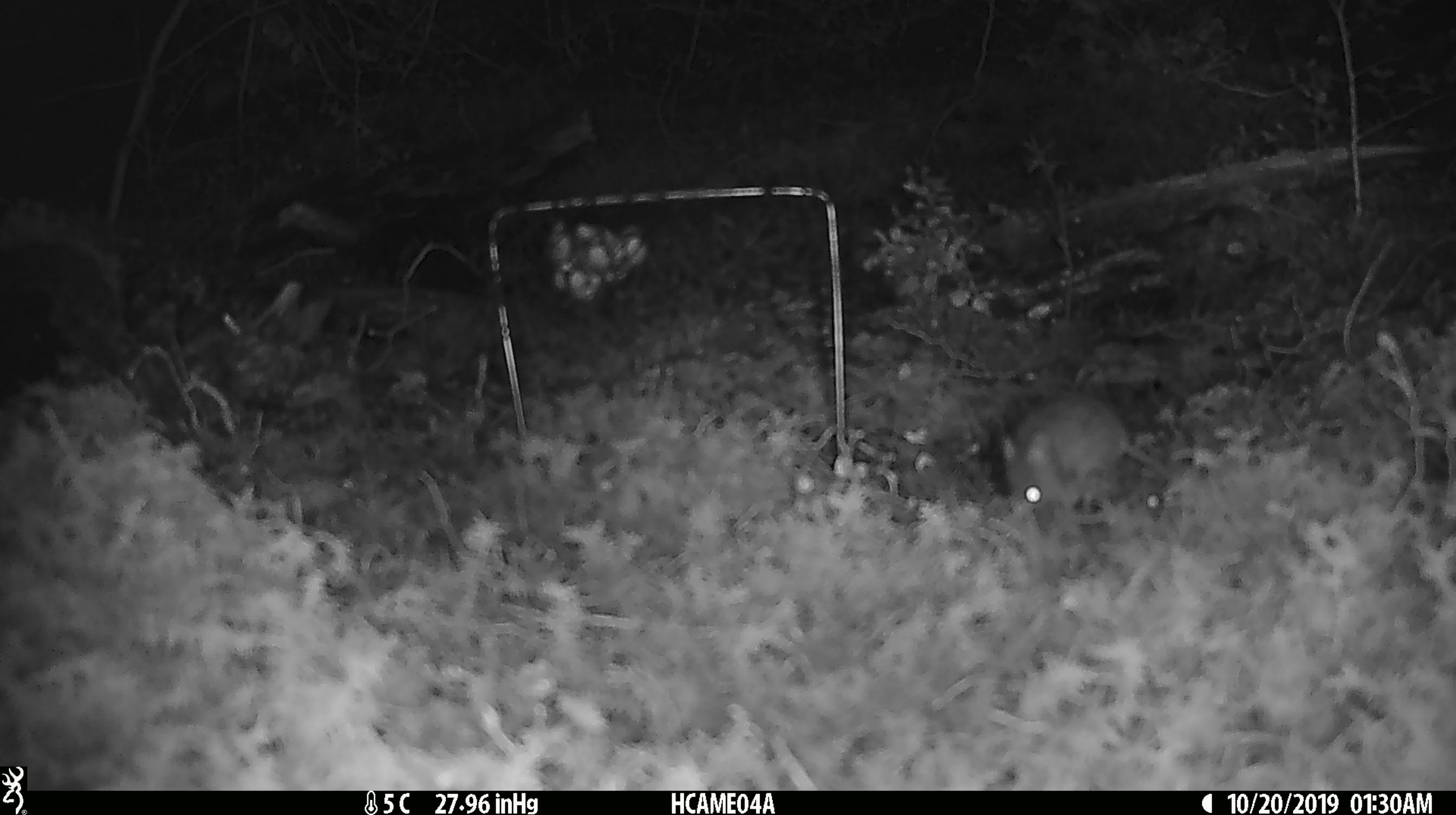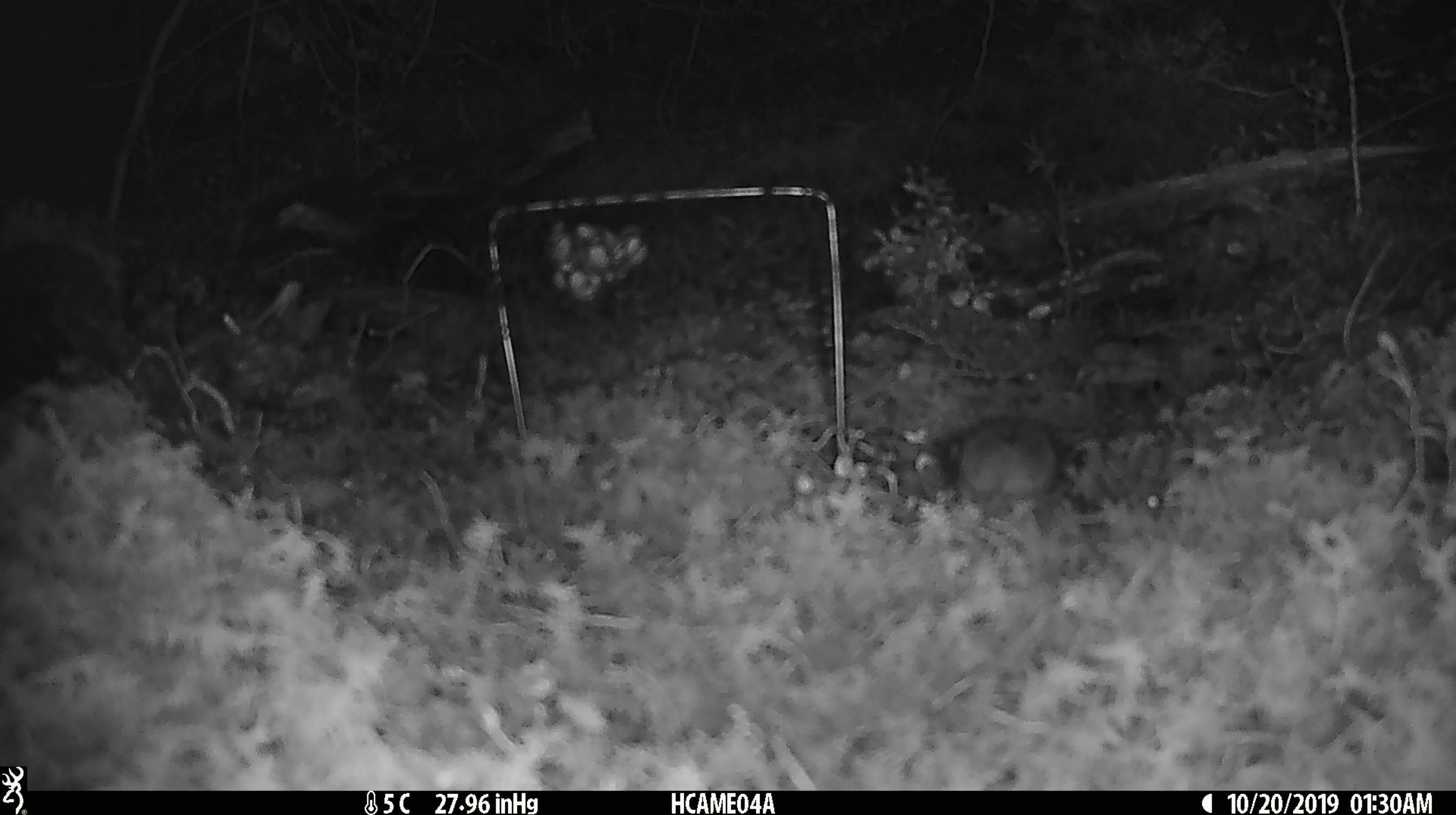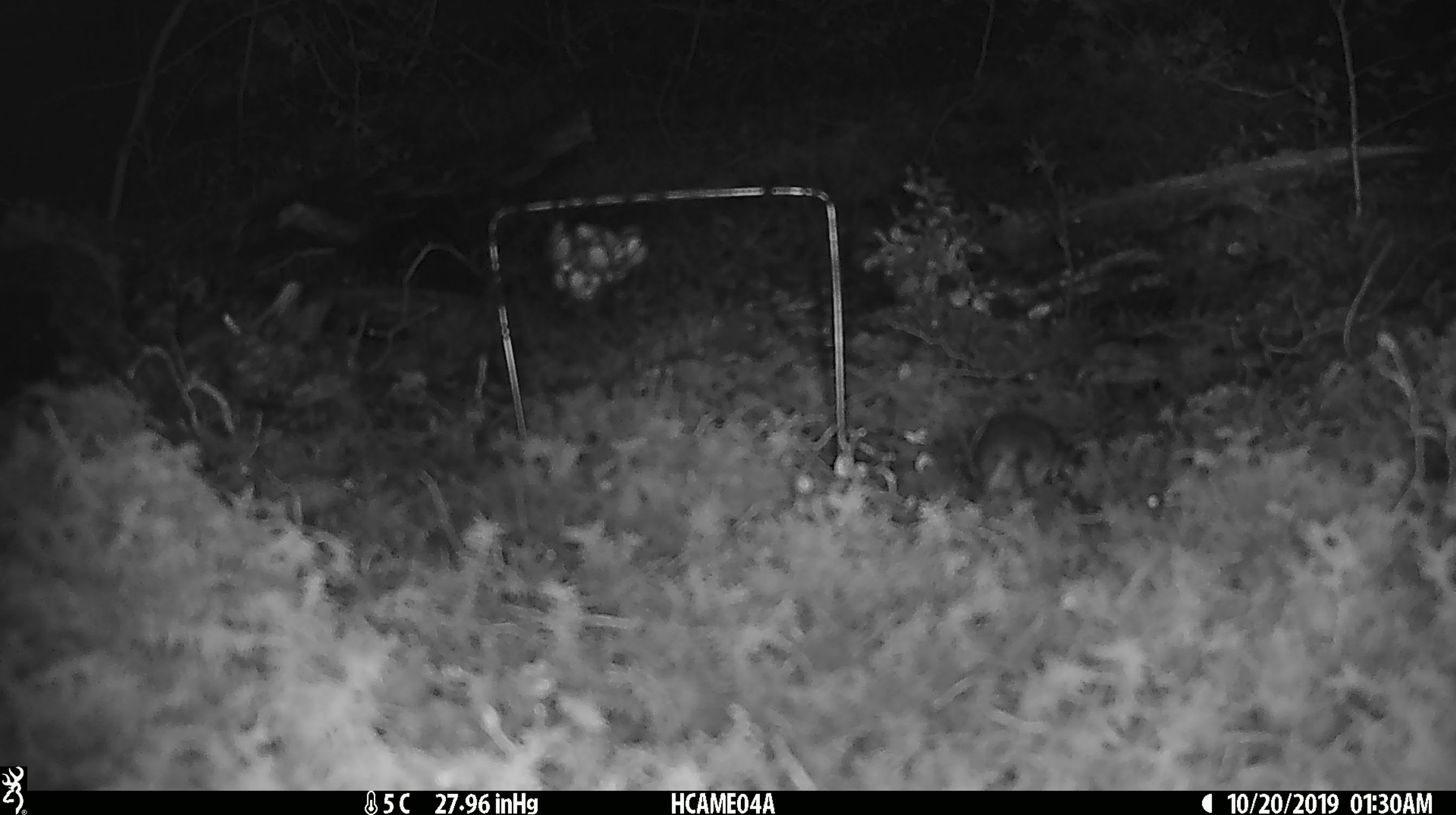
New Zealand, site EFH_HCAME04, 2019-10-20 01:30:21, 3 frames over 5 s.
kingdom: Animalia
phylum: Chordata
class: Mammalia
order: Rodentia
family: Muridae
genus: Mus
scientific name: Mus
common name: mouse